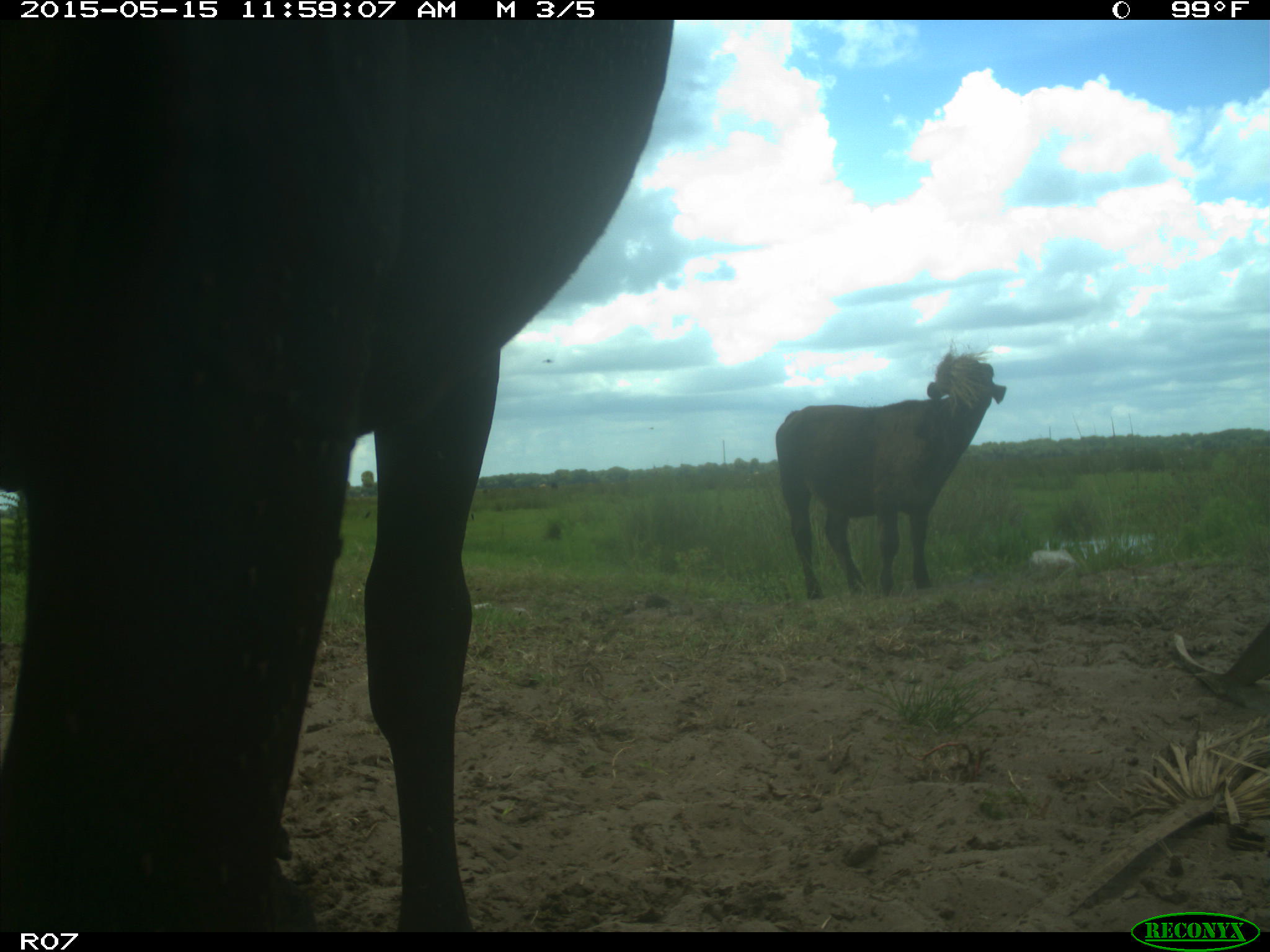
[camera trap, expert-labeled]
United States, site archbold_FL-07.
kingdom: Animalia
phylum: Chordata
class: Mammalia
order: Artiodactyla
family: Bovidae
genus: Bos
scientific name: Bos taurus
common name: domestic cow